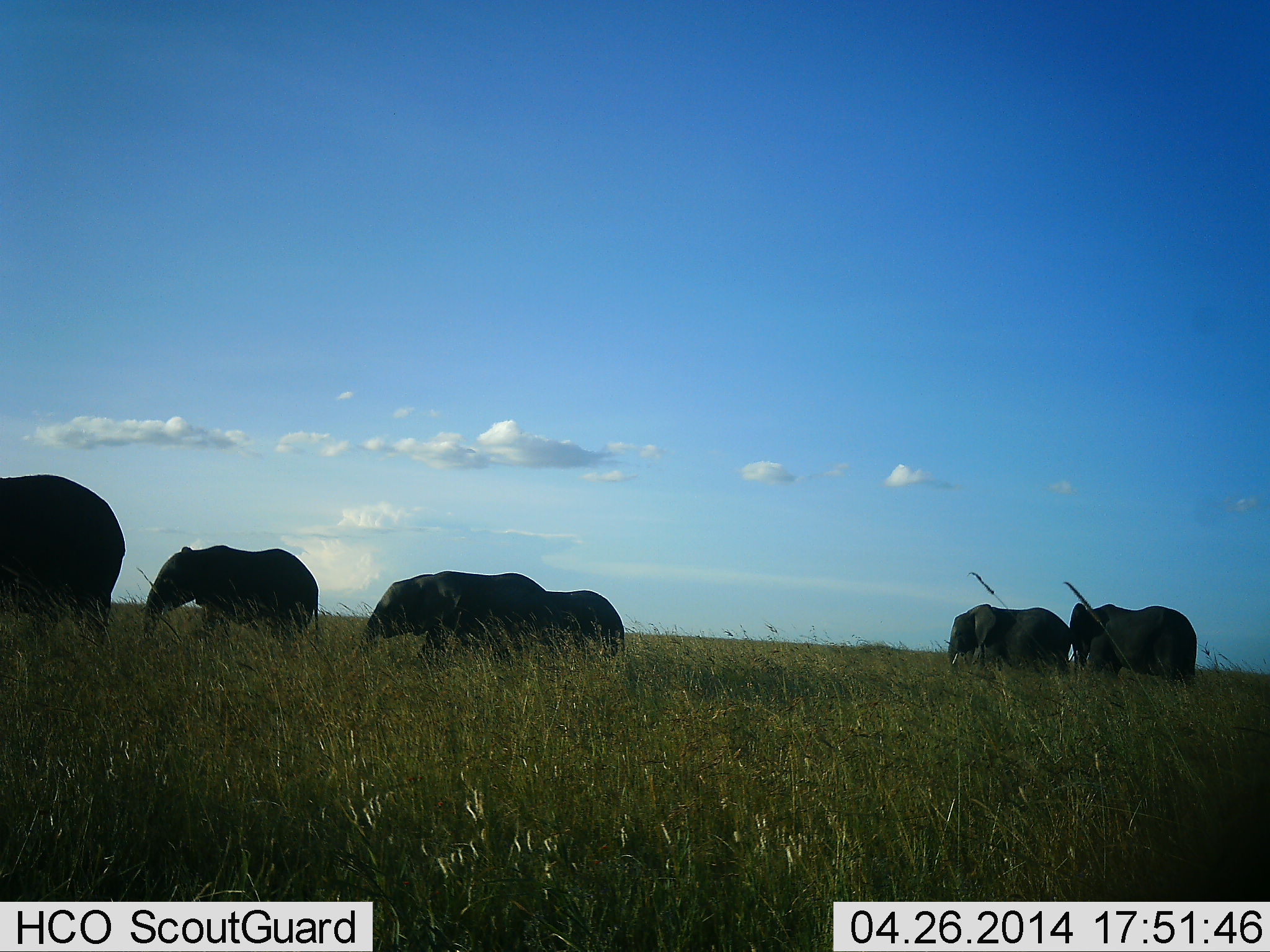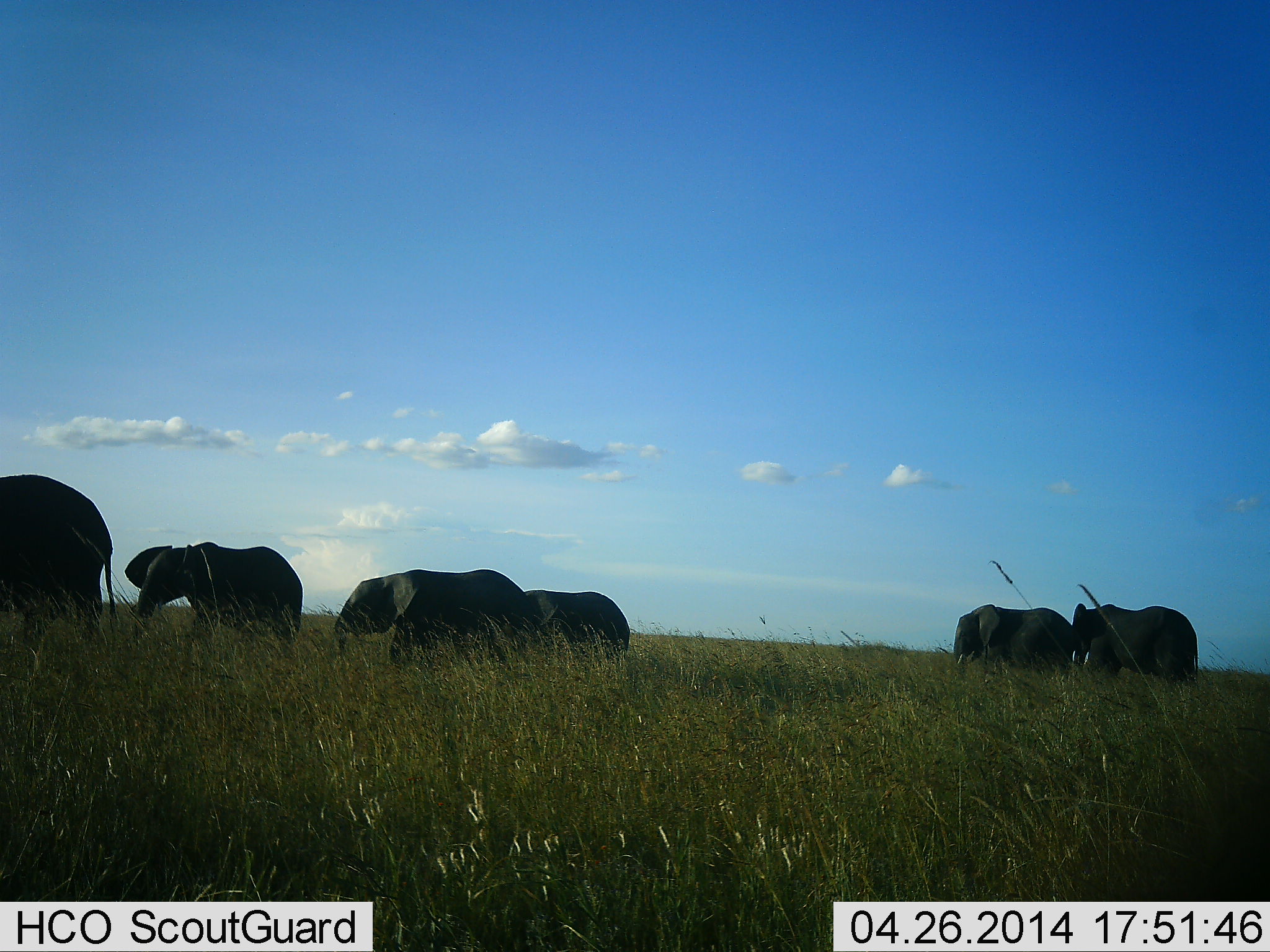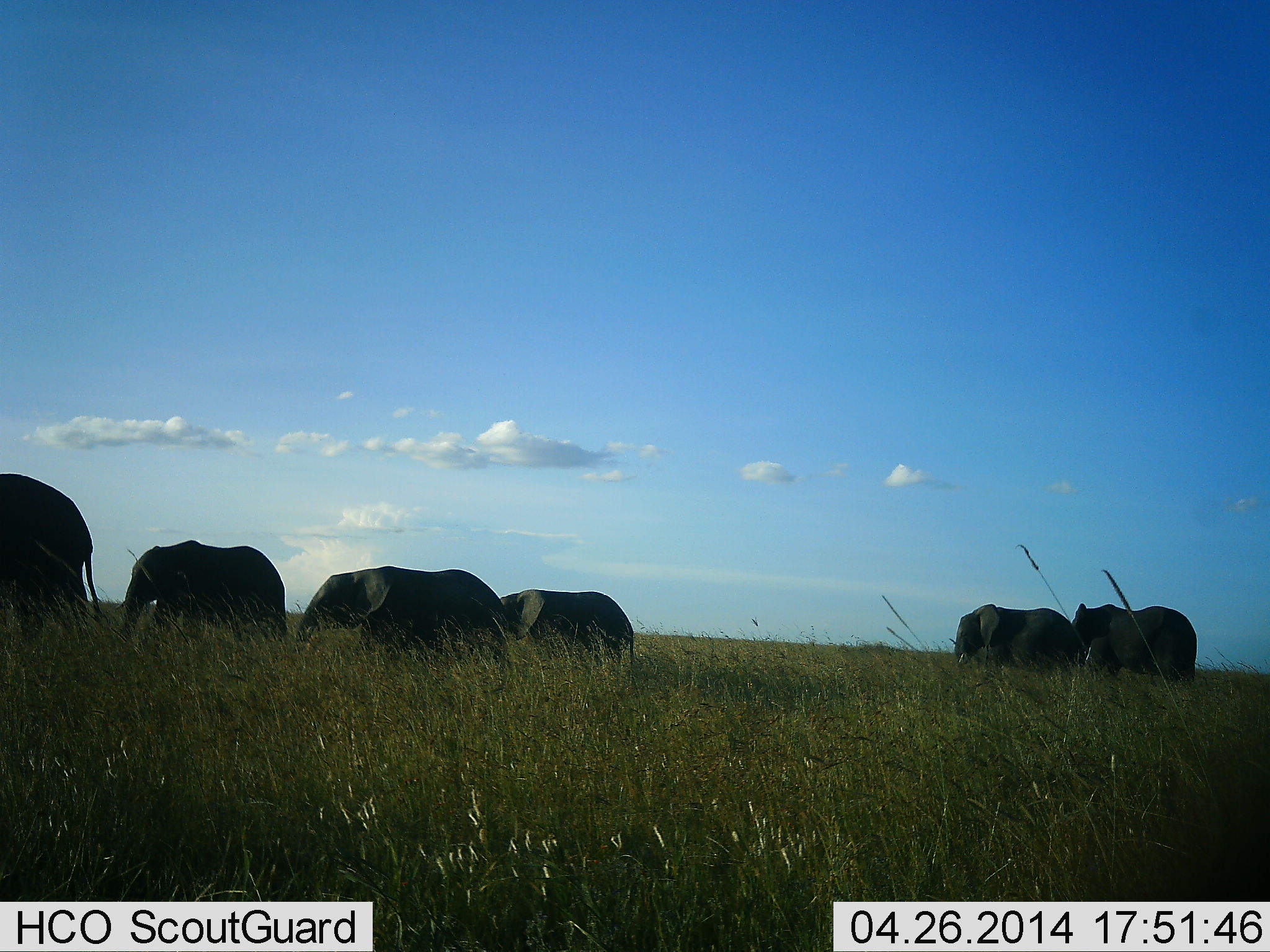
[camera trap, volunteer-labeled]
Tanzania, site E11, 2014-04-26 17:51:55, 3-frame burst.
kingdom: Animalia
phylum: Chordata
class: Mammalia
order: Proboscidea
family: Elephantidae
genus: Loxodonta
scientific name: Loxodonta africana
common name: african bush elephant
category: elephant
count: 6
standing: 50%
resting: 0%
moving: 80%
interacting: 0%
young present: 20%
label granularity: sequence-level